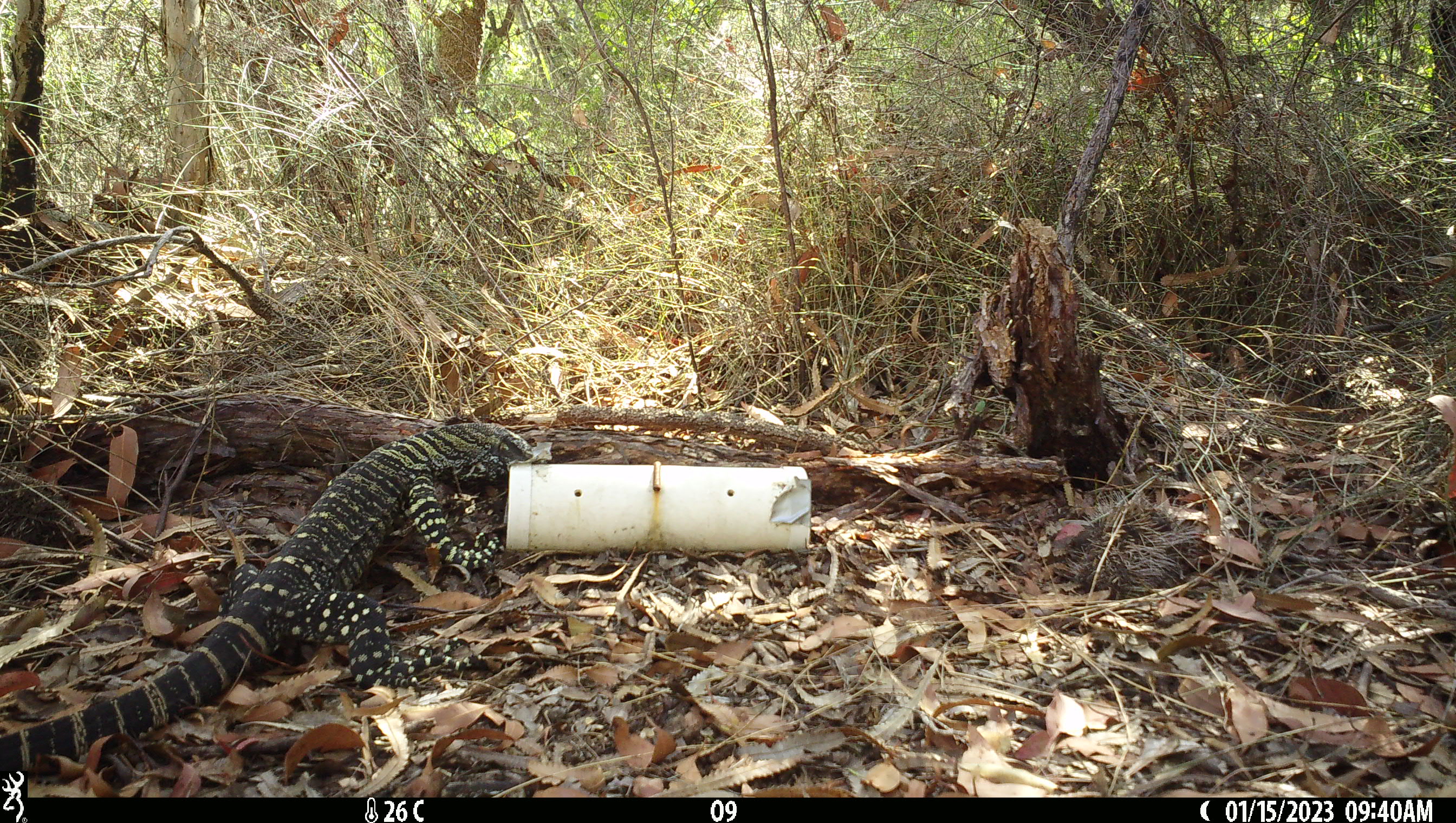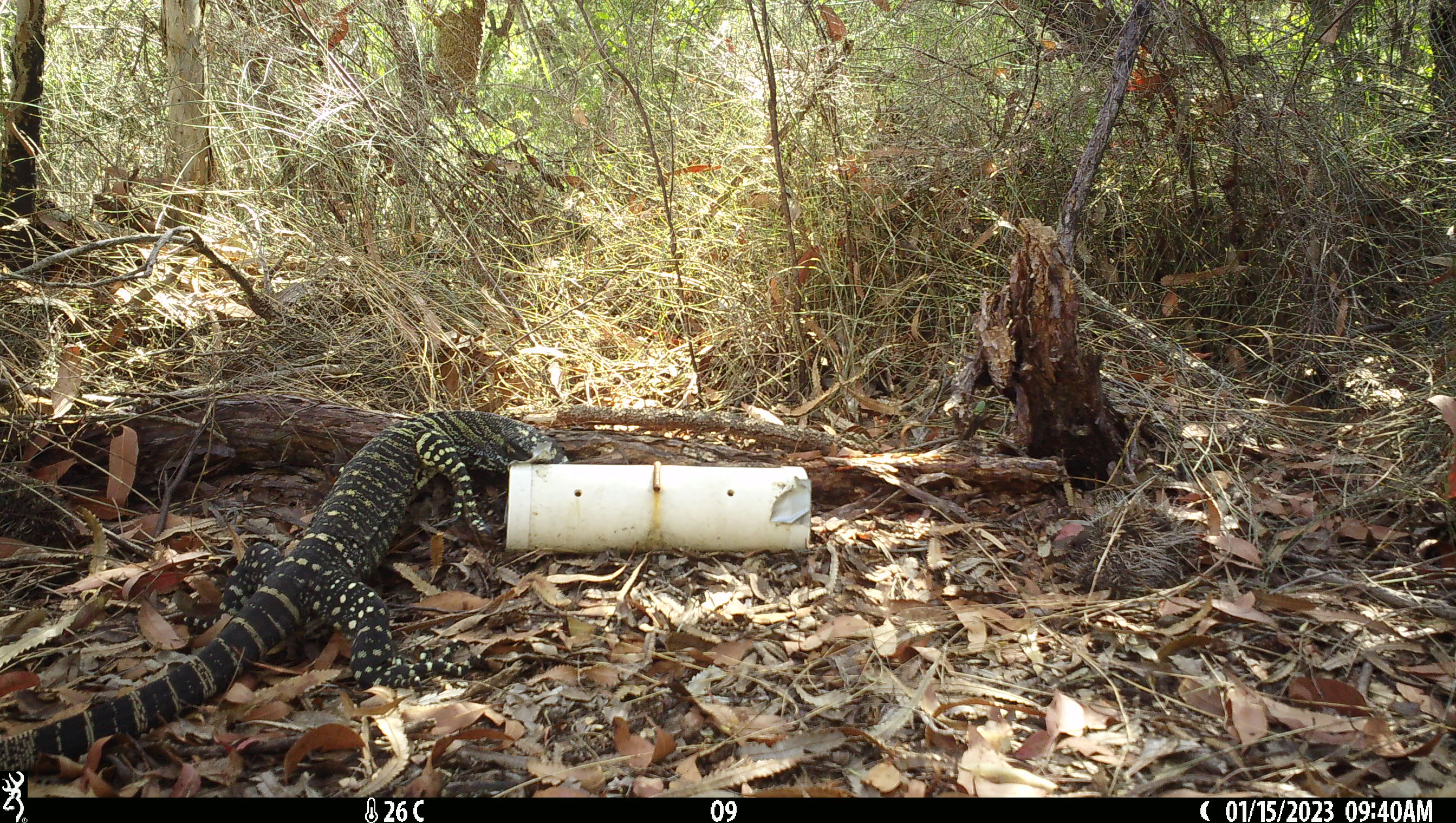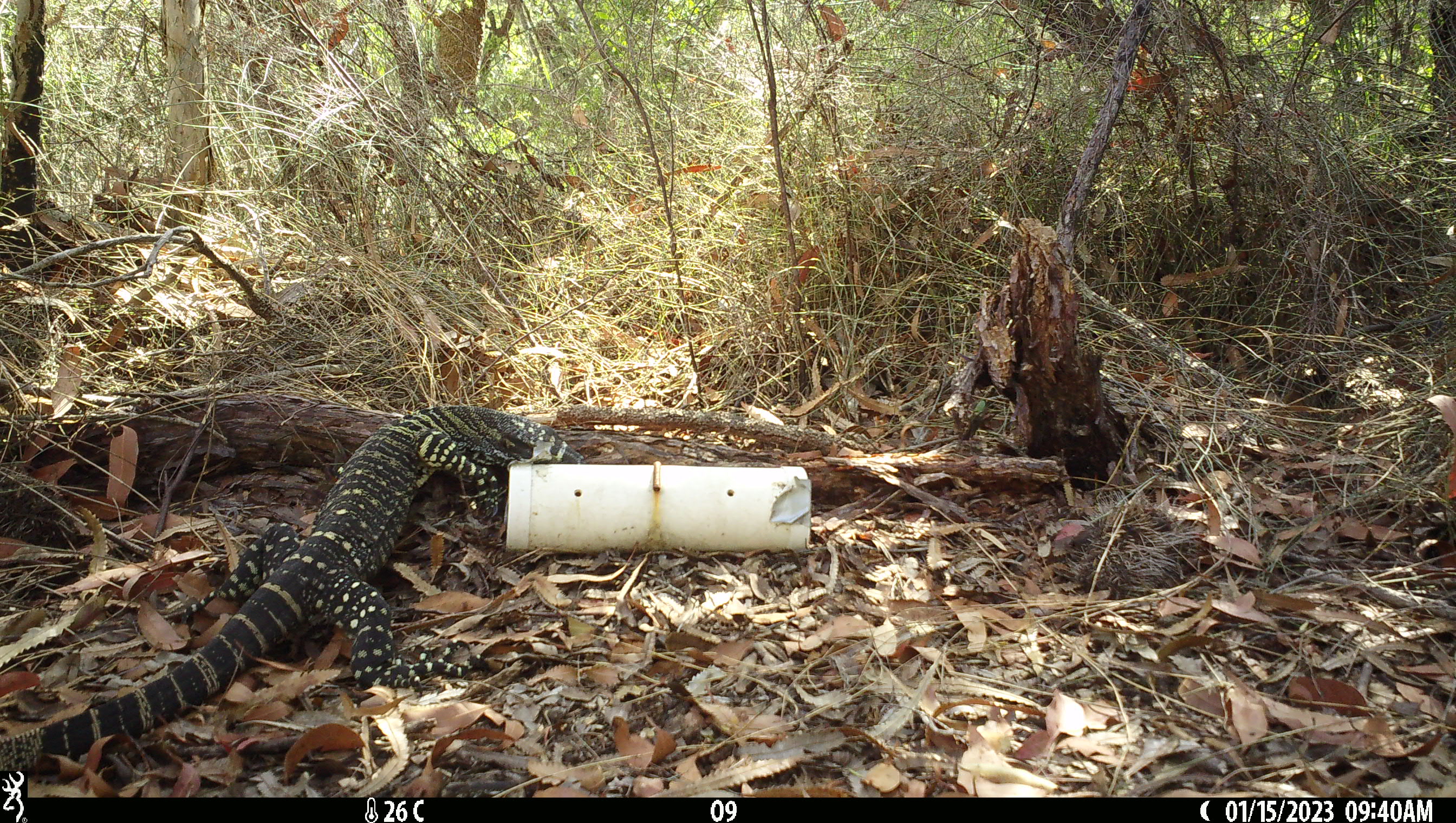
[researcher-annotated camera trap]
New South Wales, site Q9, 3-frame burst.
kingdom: Animalia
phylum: Chordata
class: Reptilia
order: Squamata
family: Varanidae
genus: Varanus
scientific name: Varanus varius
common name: lace monitor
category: goanna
Goanna (lace monitor) (Varanus varius).